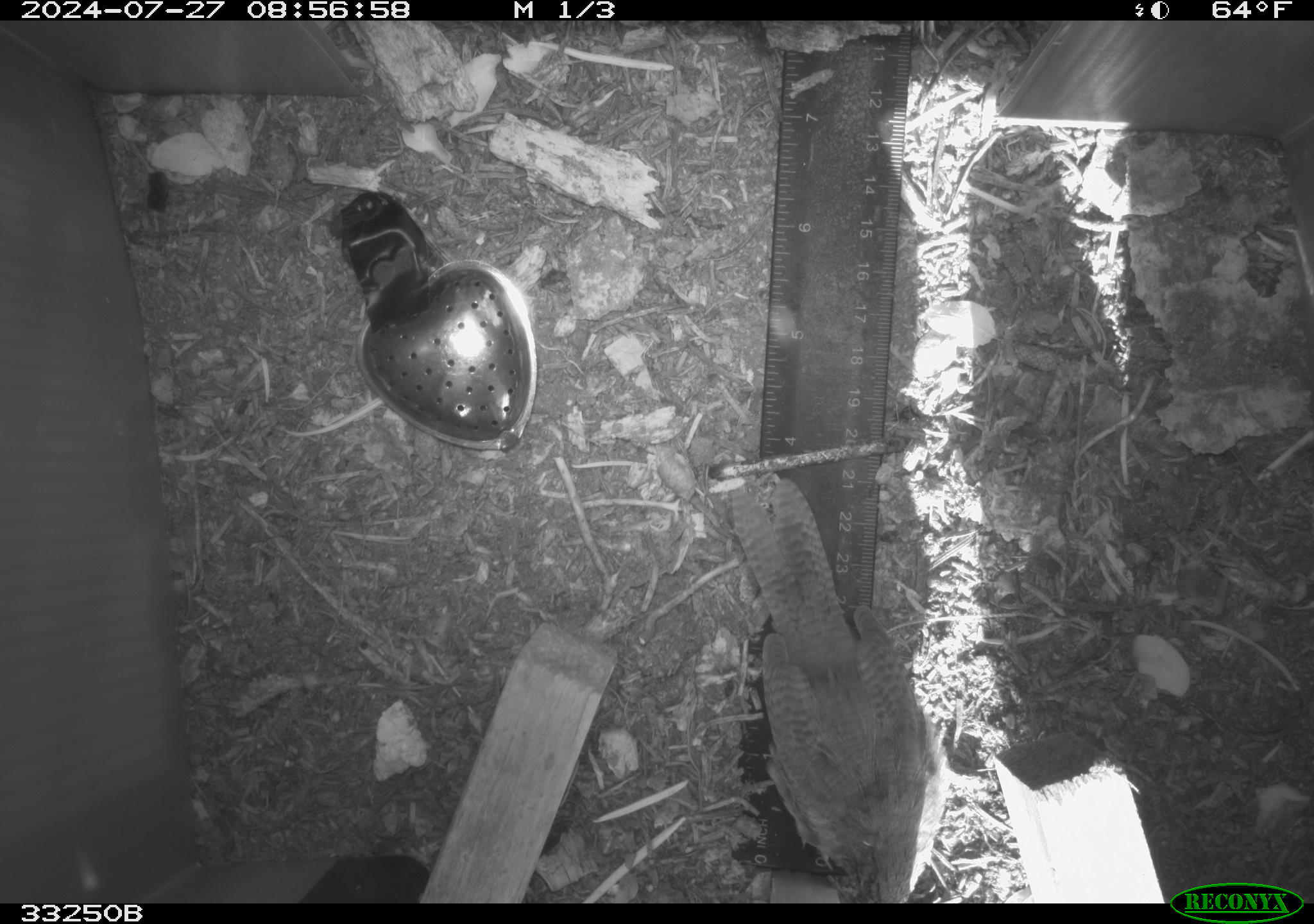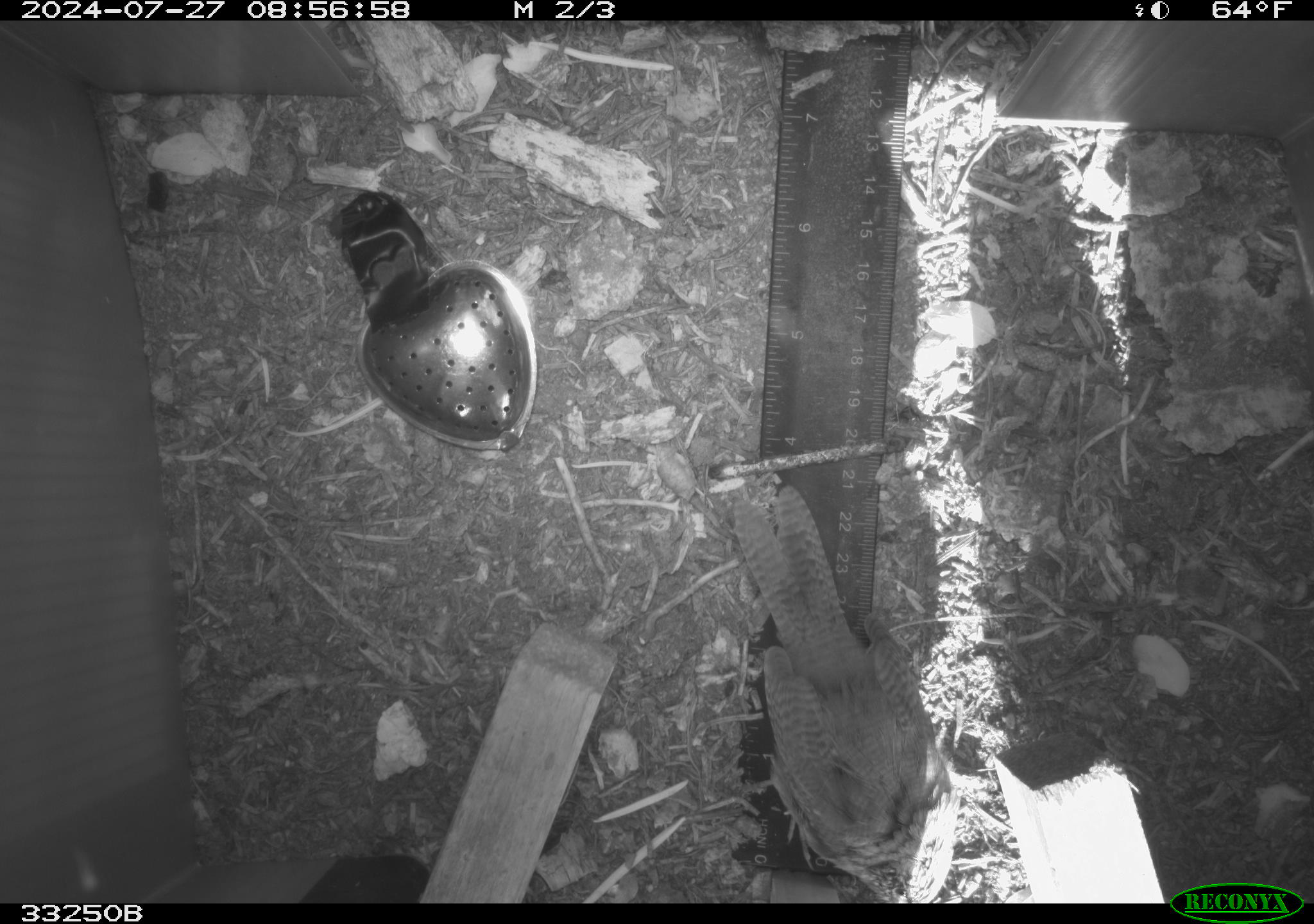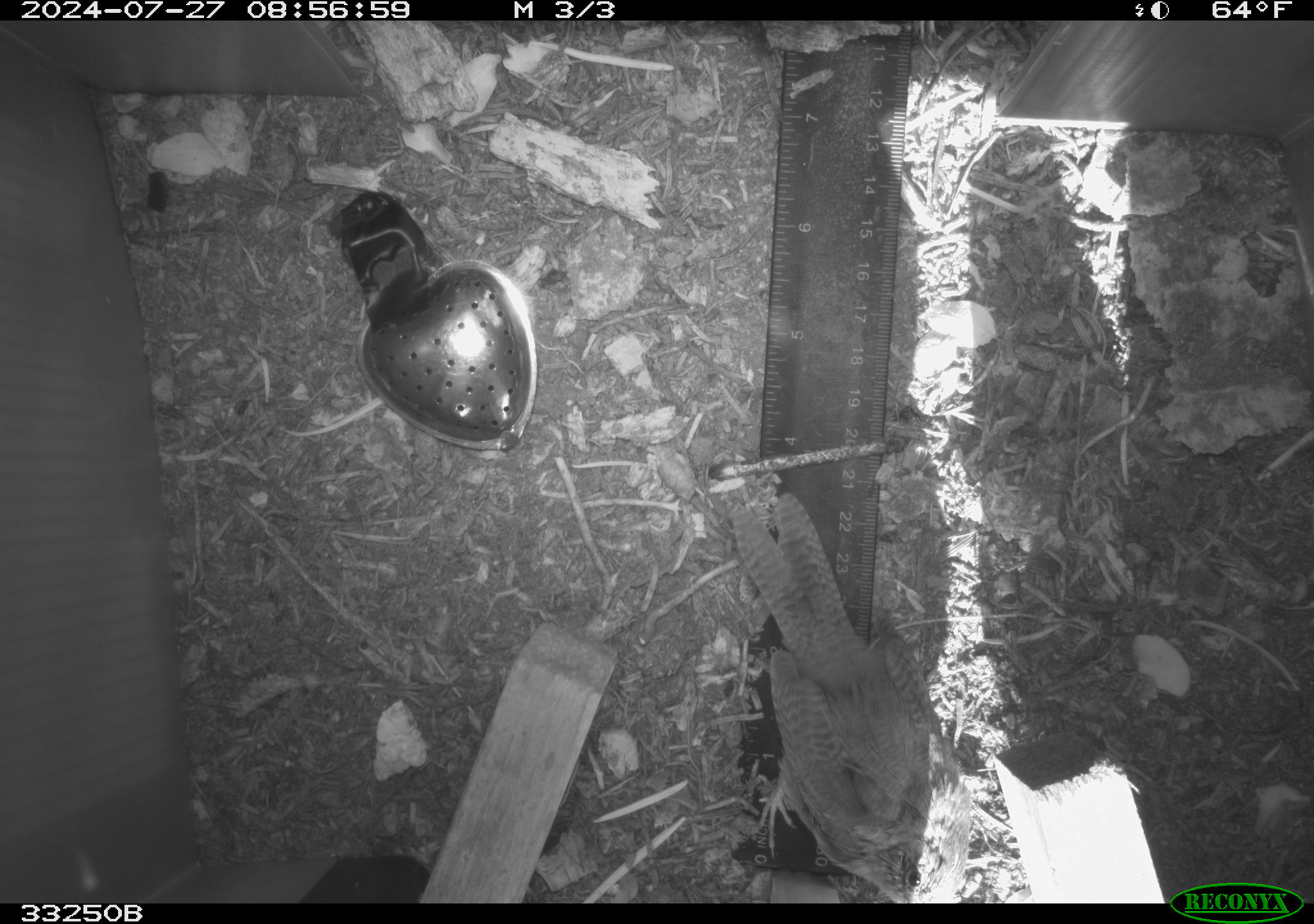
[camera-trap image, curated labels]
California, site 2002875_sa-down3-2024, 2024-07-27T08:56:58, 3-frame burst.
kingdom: Animalia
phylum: Chordata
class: Aves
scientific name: Aves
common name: bird